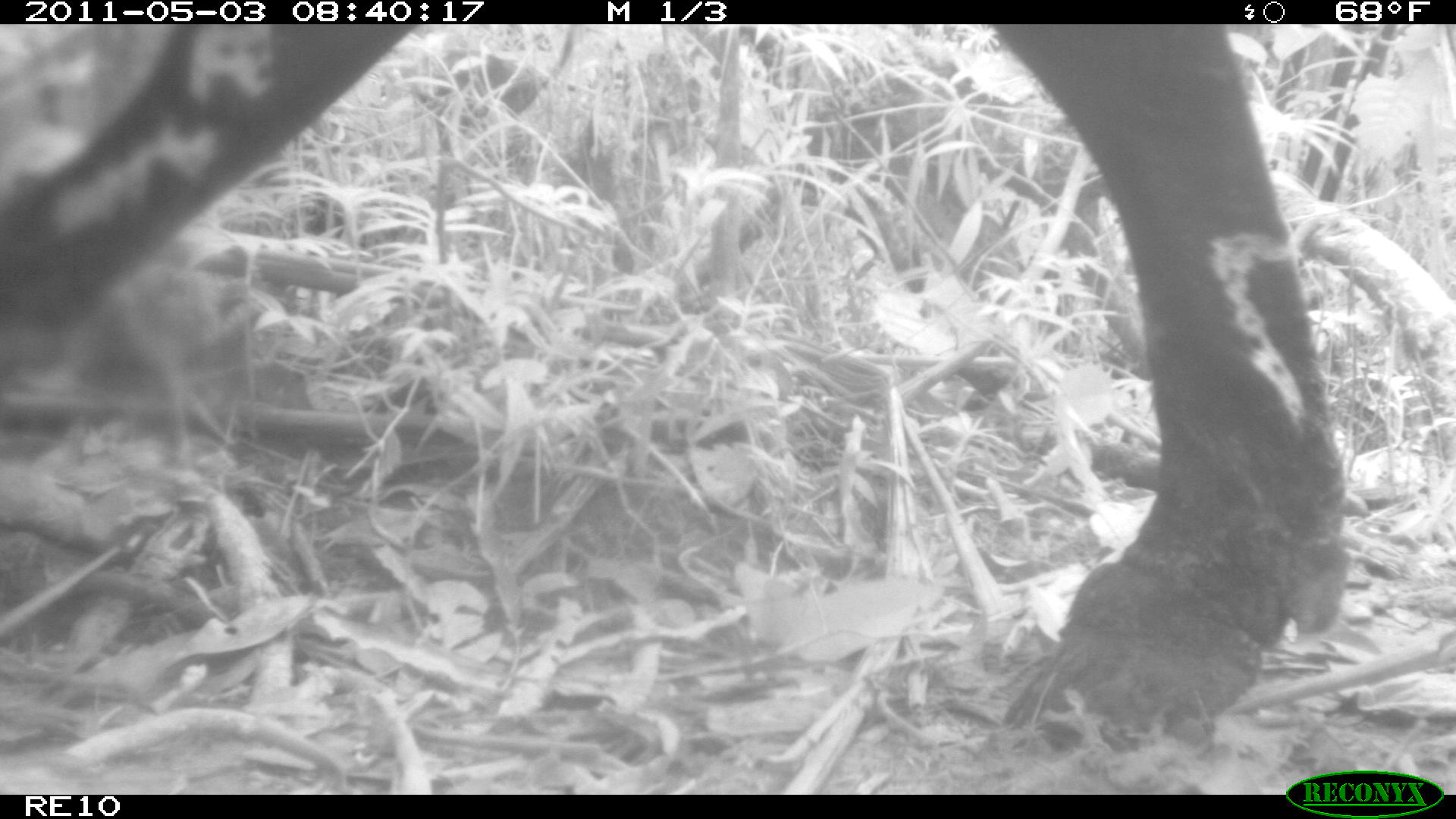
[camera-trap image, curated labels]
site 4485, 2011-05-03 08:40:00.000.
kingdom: Animalia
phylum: Chordata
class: Mammalia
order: Artiodactyla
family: Bovidae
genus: Bos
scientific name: Bos taurus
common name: domestic cattle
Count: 2.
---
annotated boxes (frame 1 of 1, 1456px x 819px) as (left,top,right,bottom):
bos taurus: (0,24,1342,736)